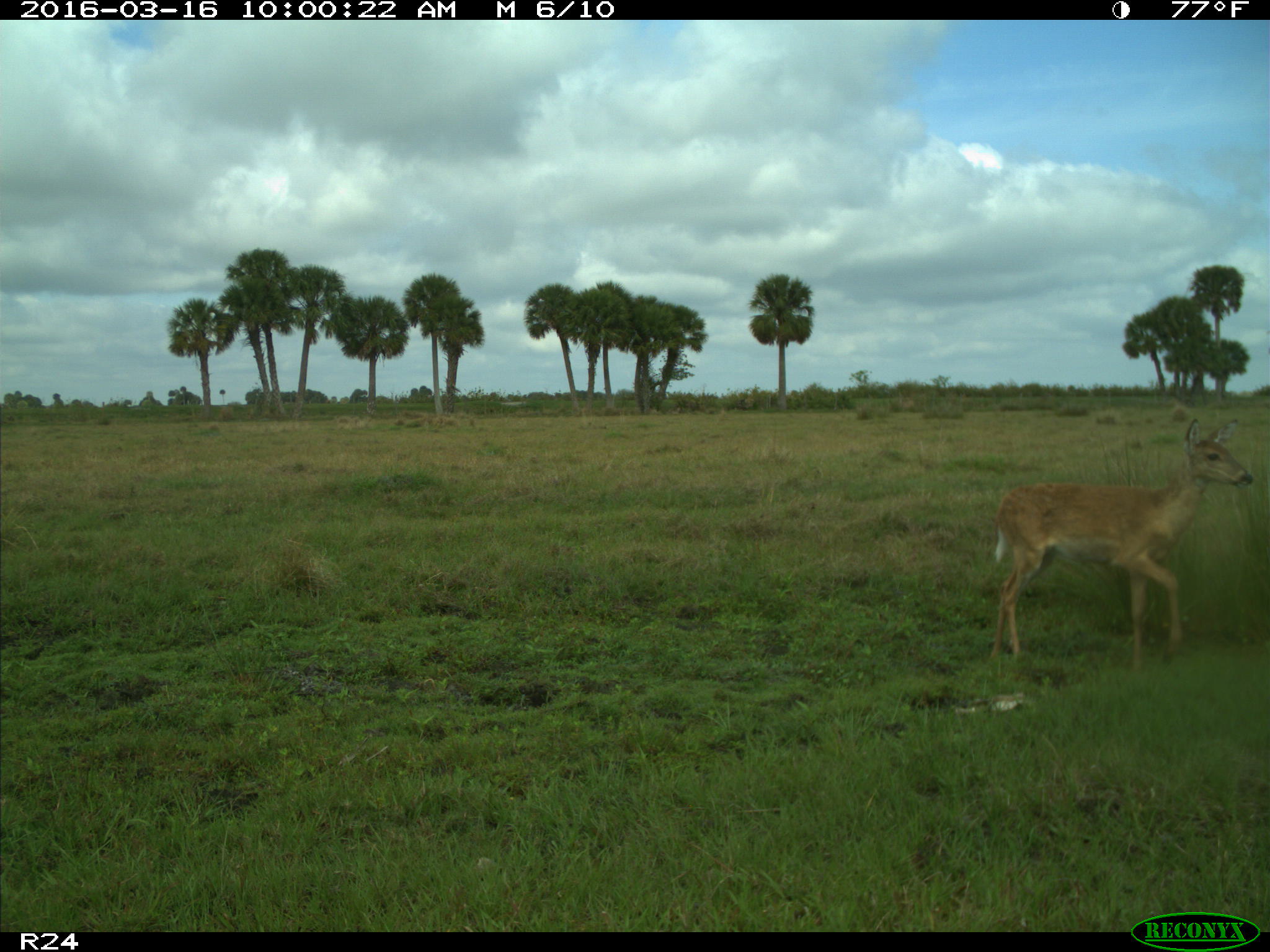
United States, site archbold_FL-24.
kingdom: Animalia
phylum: Chordata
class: Mammalia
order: Artiodactyla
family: Cervidae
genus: Odocoileus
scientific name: Odocoileus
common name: deer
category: unidentified deer